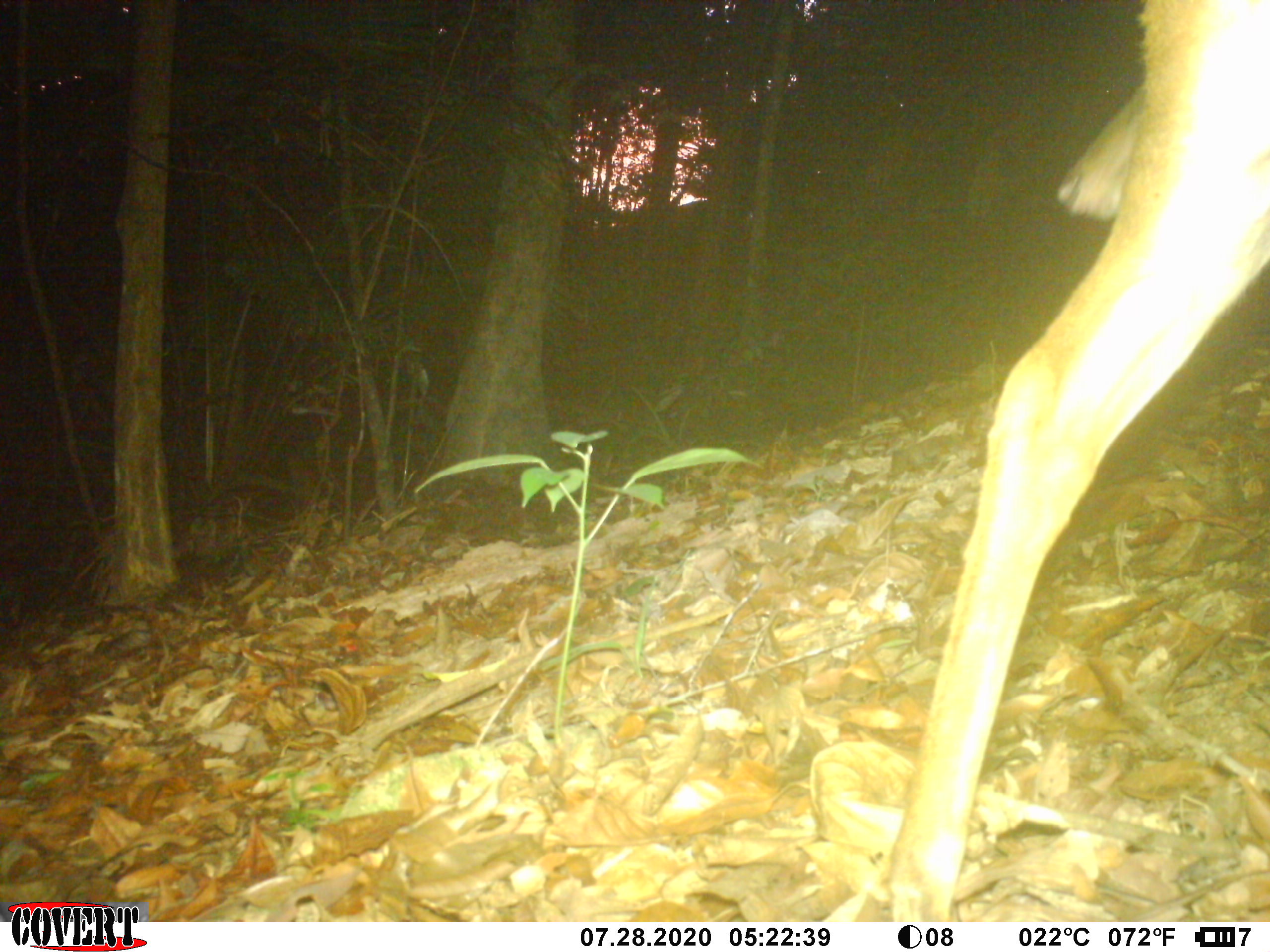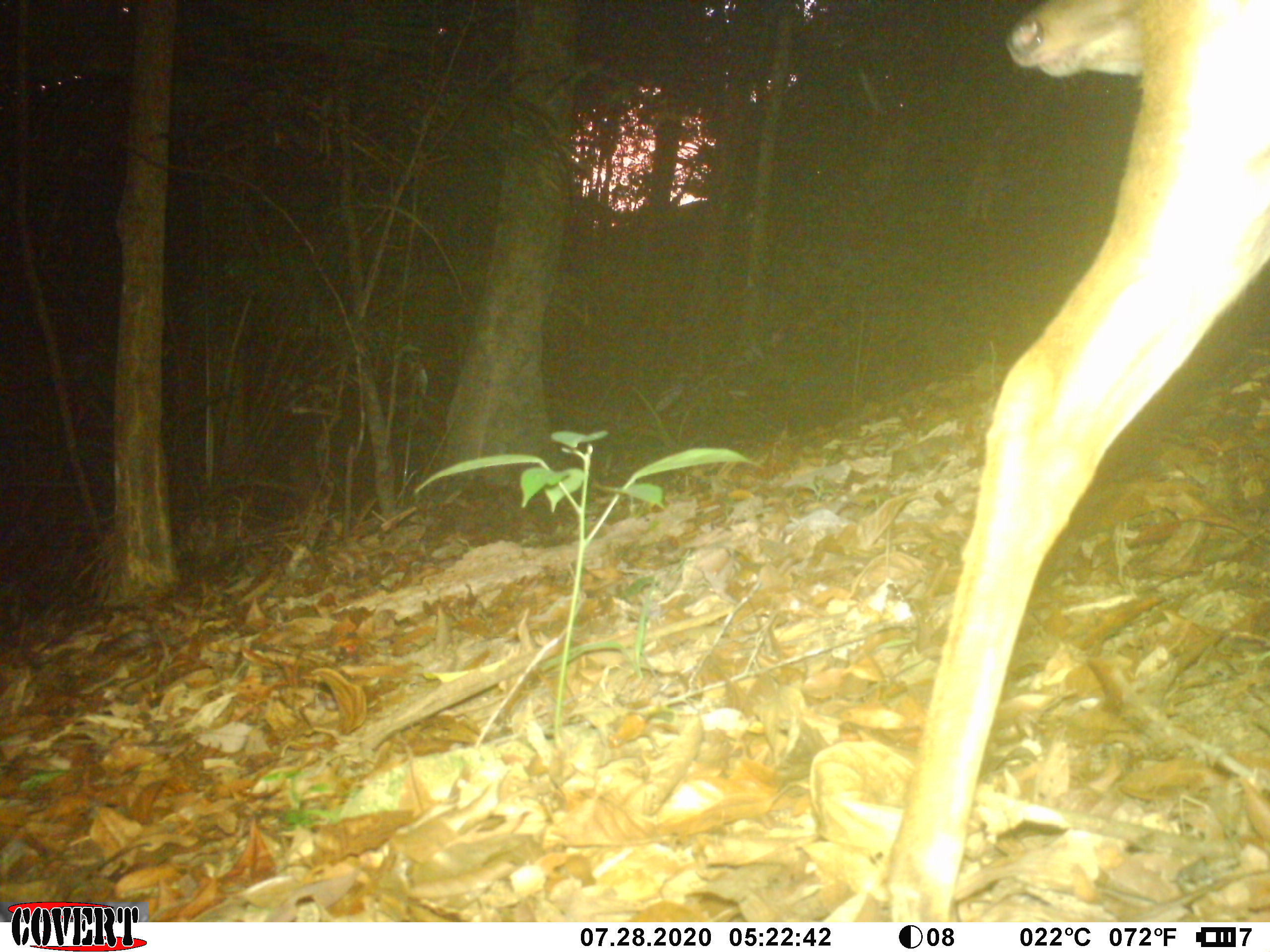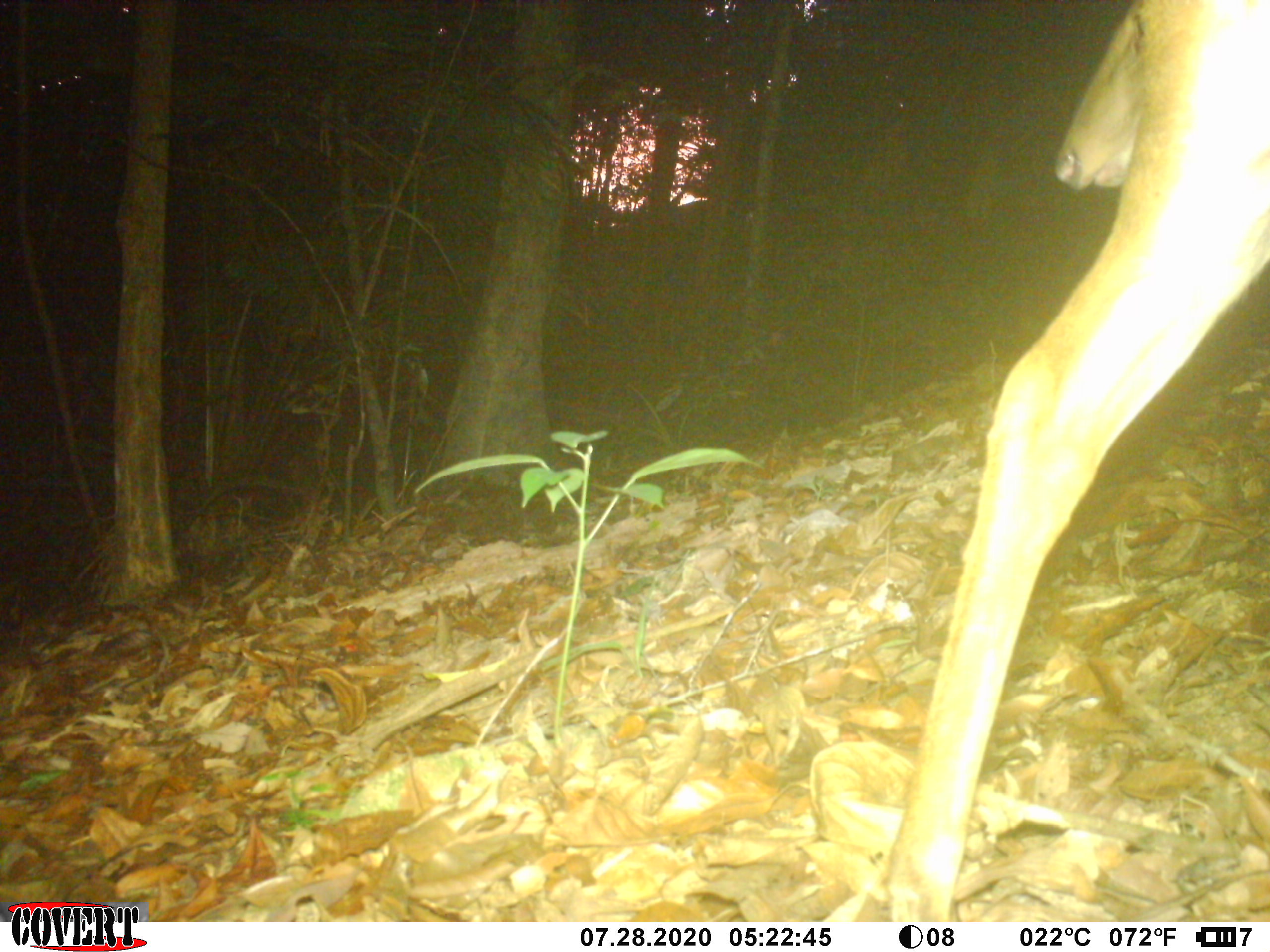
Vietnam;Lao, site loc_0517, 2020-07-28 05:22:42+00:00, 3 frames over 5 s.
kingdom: Animalia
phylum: Chordata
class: Mammalia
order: Artiodactyla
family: Cervidae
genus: Muntiacus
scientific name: Muntiacus vuquangensis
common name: large-antlered muntjac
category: large antlered muntjac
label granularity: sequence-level